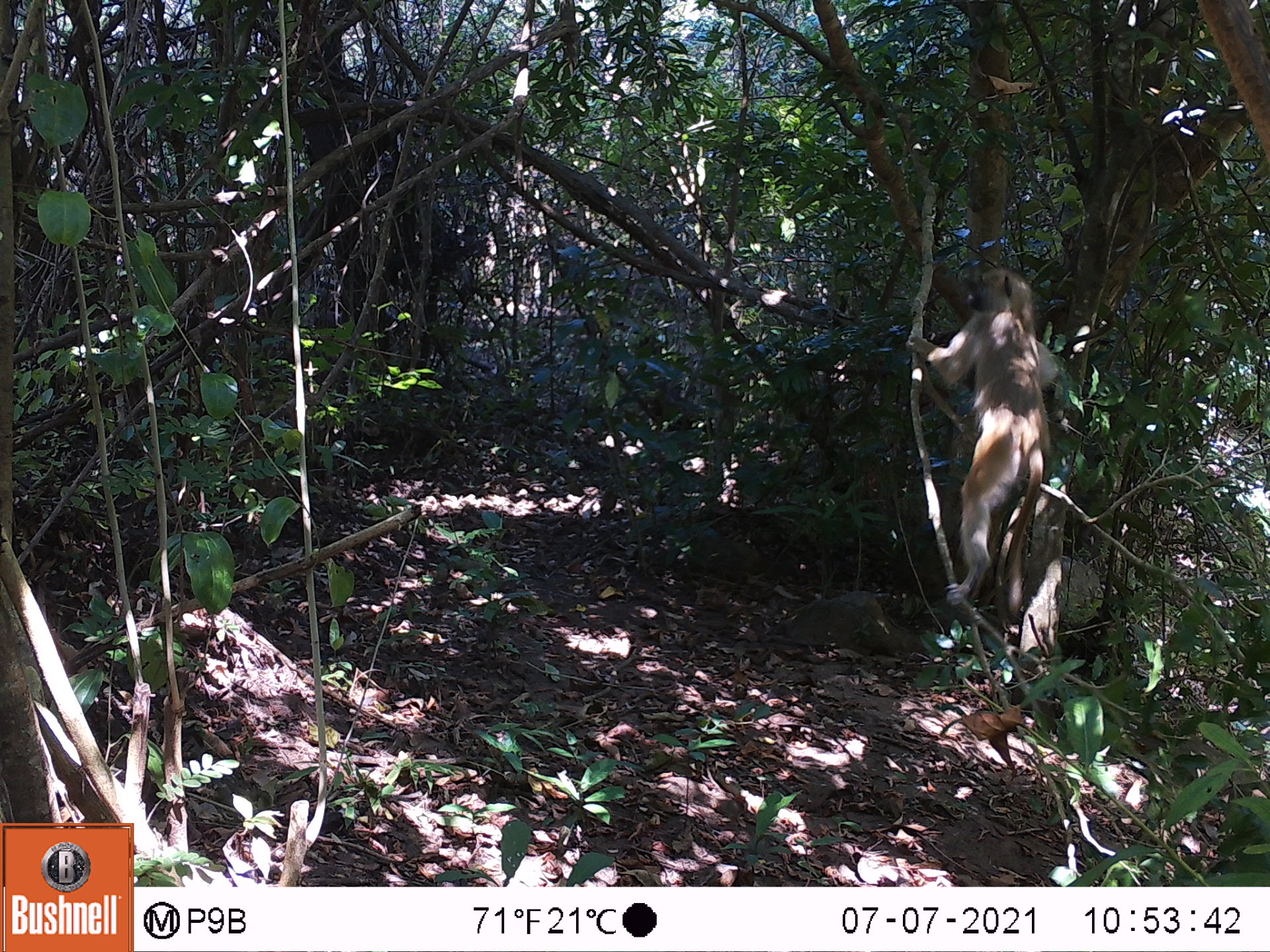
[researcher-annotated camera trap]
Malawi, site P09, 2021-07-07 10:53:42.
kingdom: Animalia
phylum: Chordata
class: Mammalia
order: Primates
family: Cercopithecidae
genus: Papio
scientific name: Papio cynocephalus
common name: yellow baboon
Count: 1.